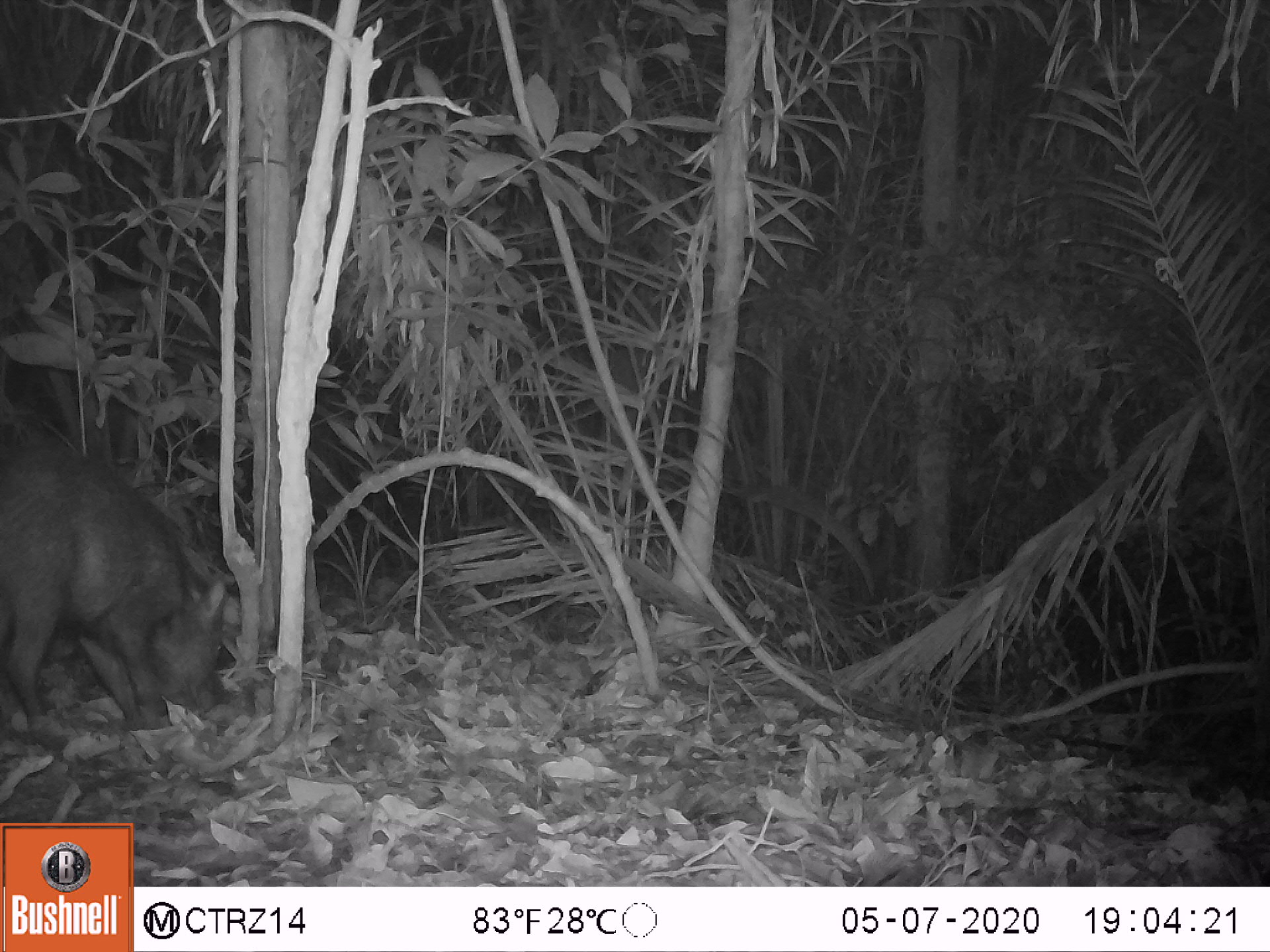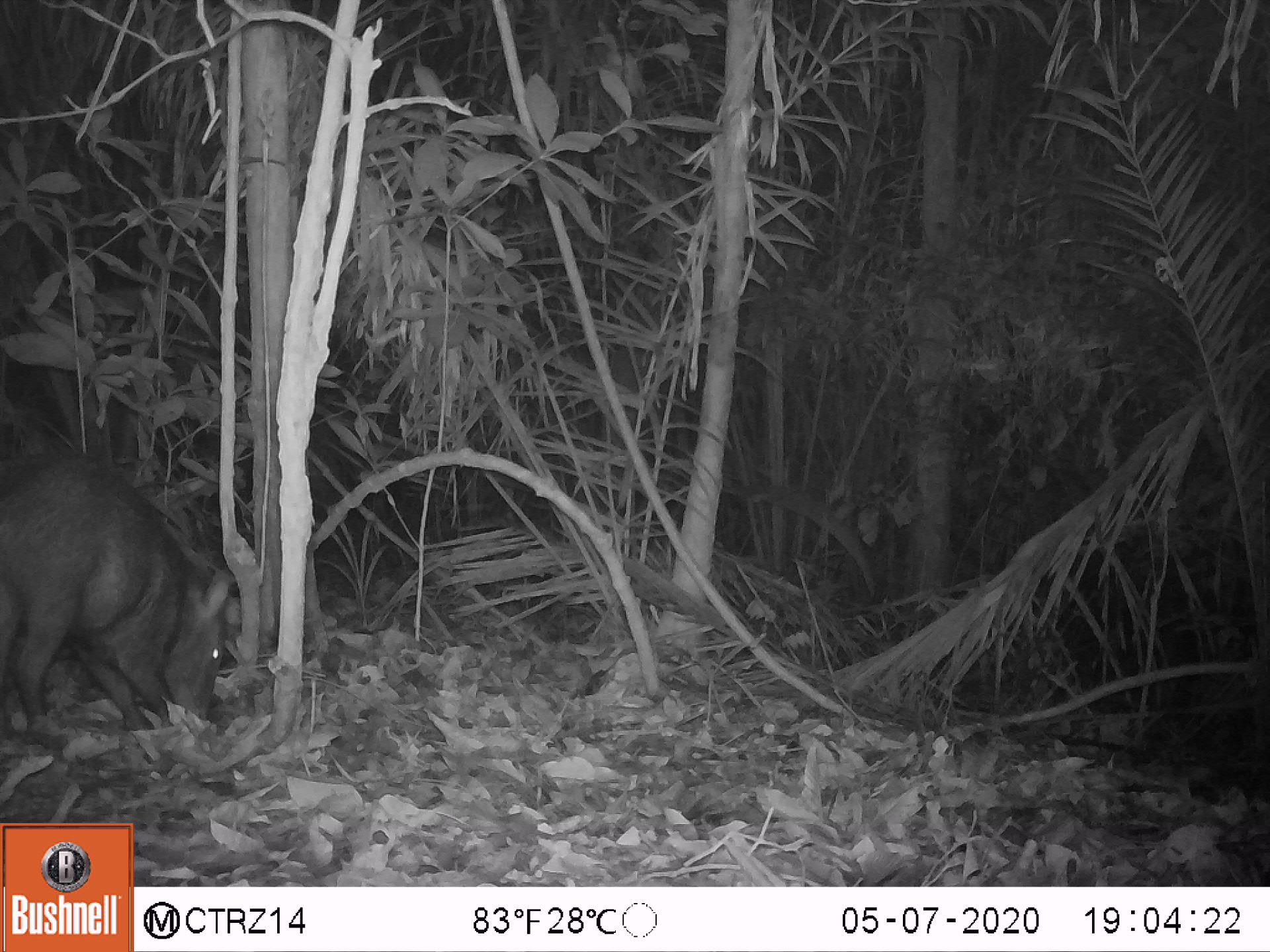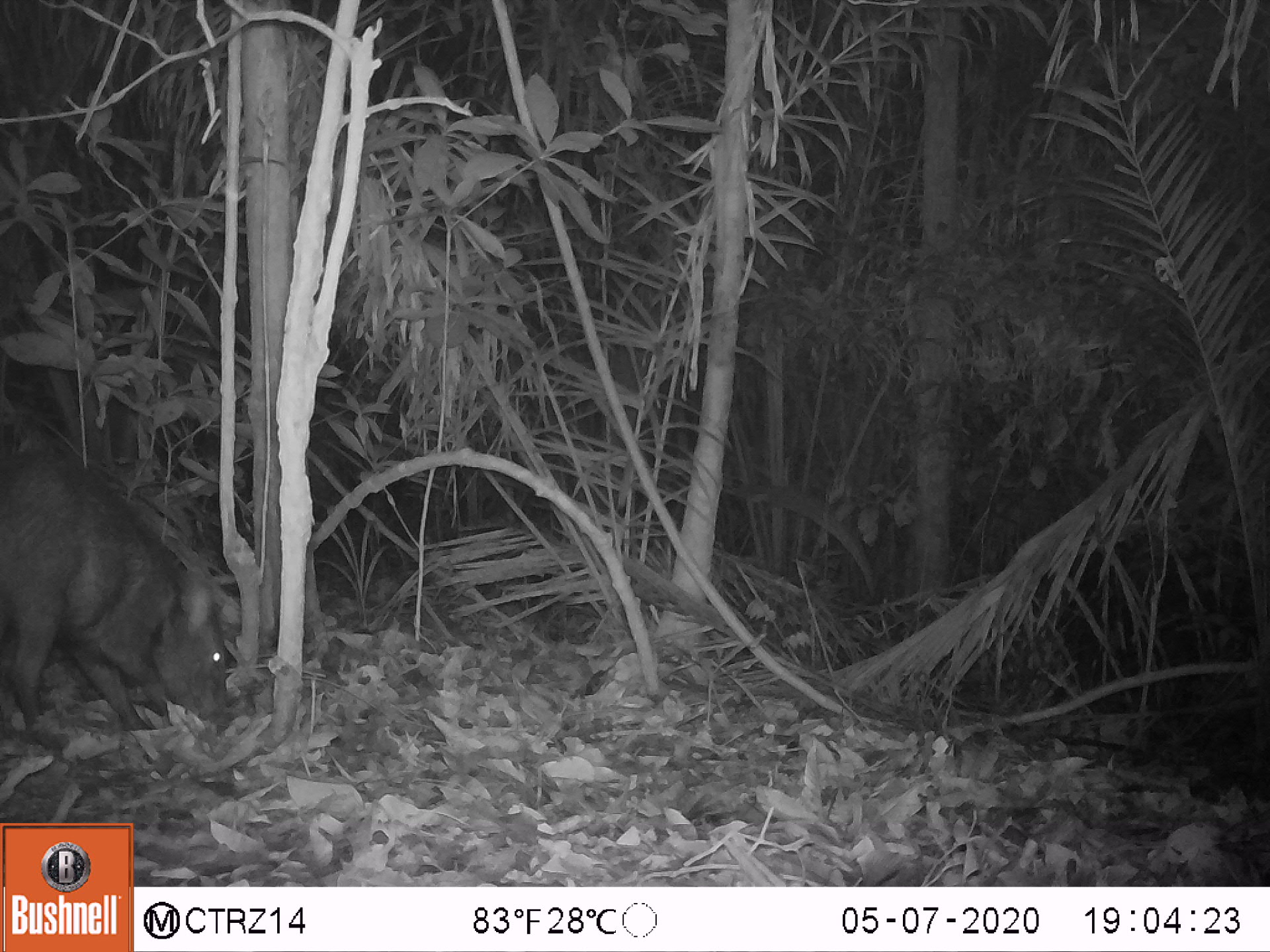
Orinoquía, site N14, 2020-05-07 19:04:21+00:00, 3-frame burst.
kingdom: Animalia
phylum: Chordata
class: Mammalia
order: Artiodactyla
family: Tayassuidae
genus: Pecari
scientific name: Pecari tajacu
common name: collared peccary